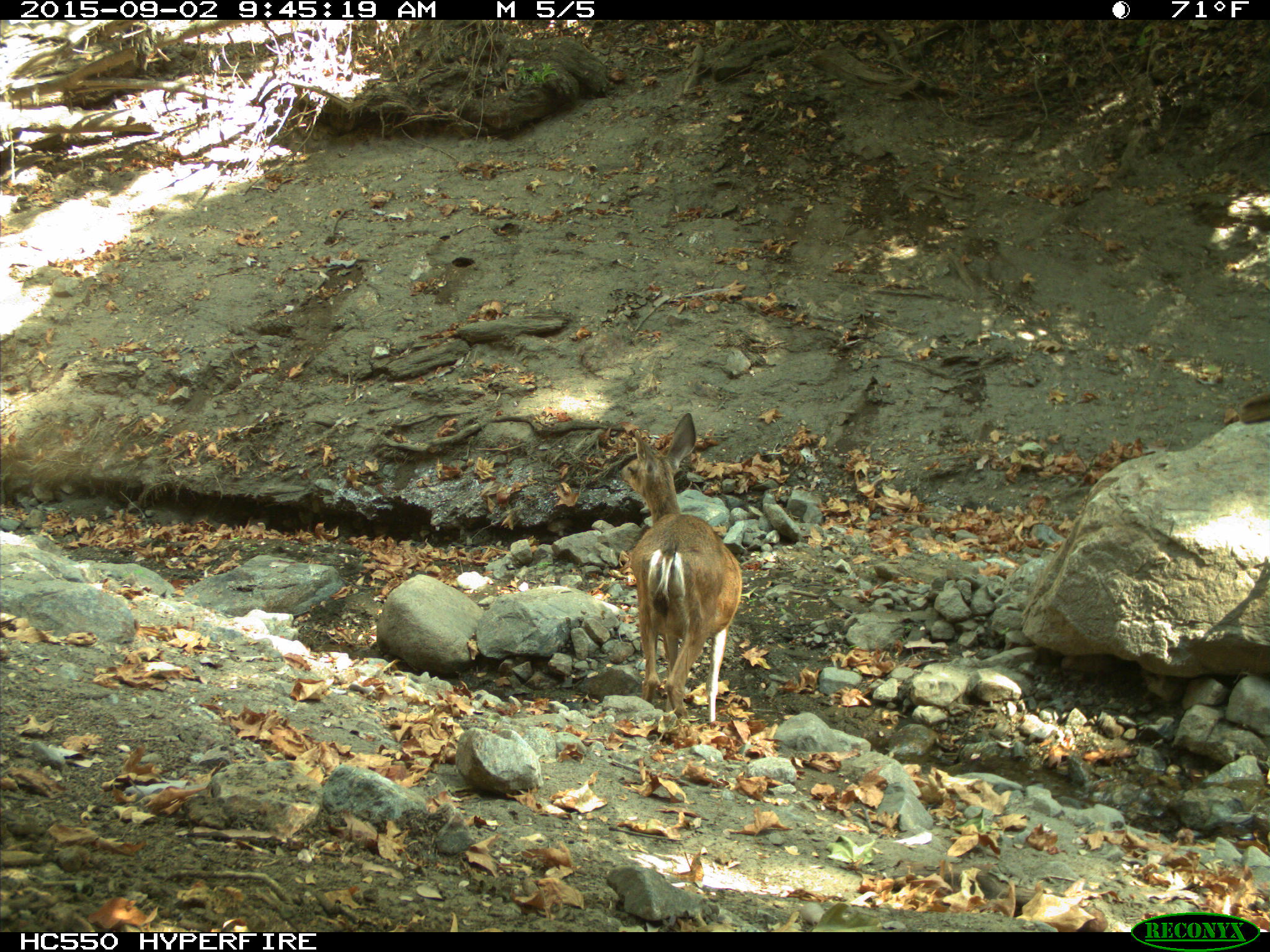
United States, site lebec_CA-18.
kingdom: Animalia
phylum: Chordata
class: Mammalia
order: Artiodactyla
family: Cervidae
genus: Odocoileus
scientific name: Odocoileus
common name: deer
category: unidentified deer